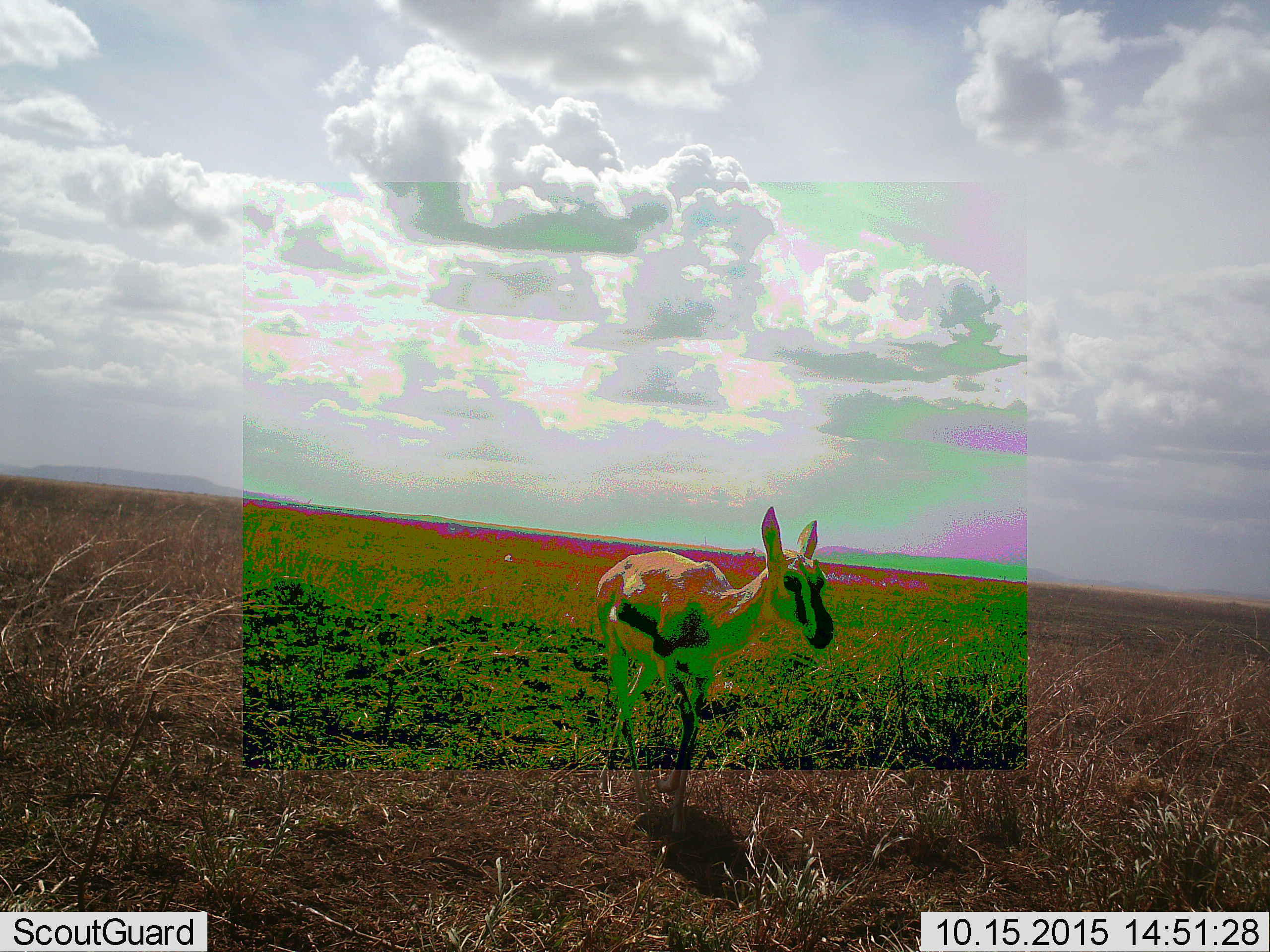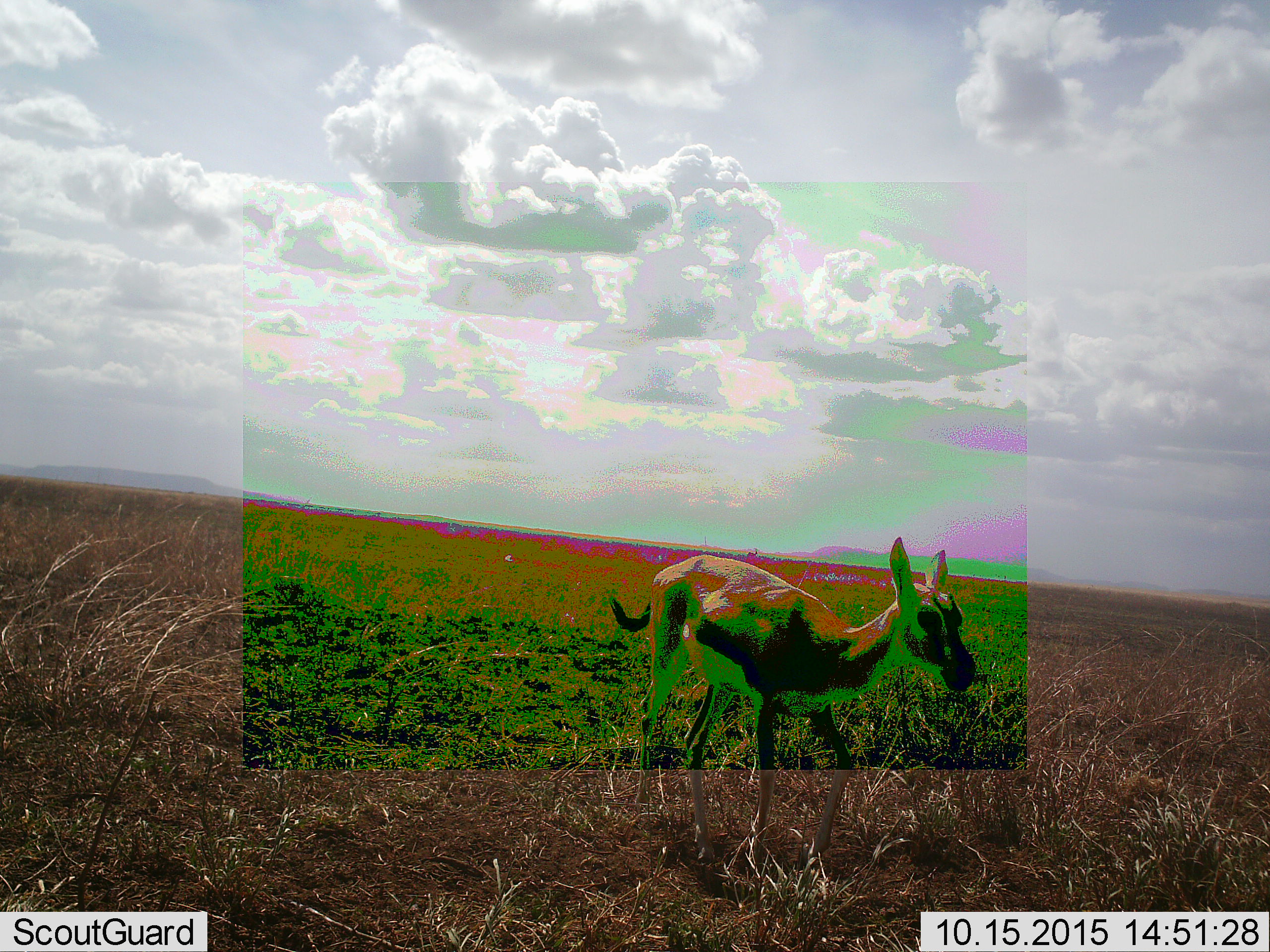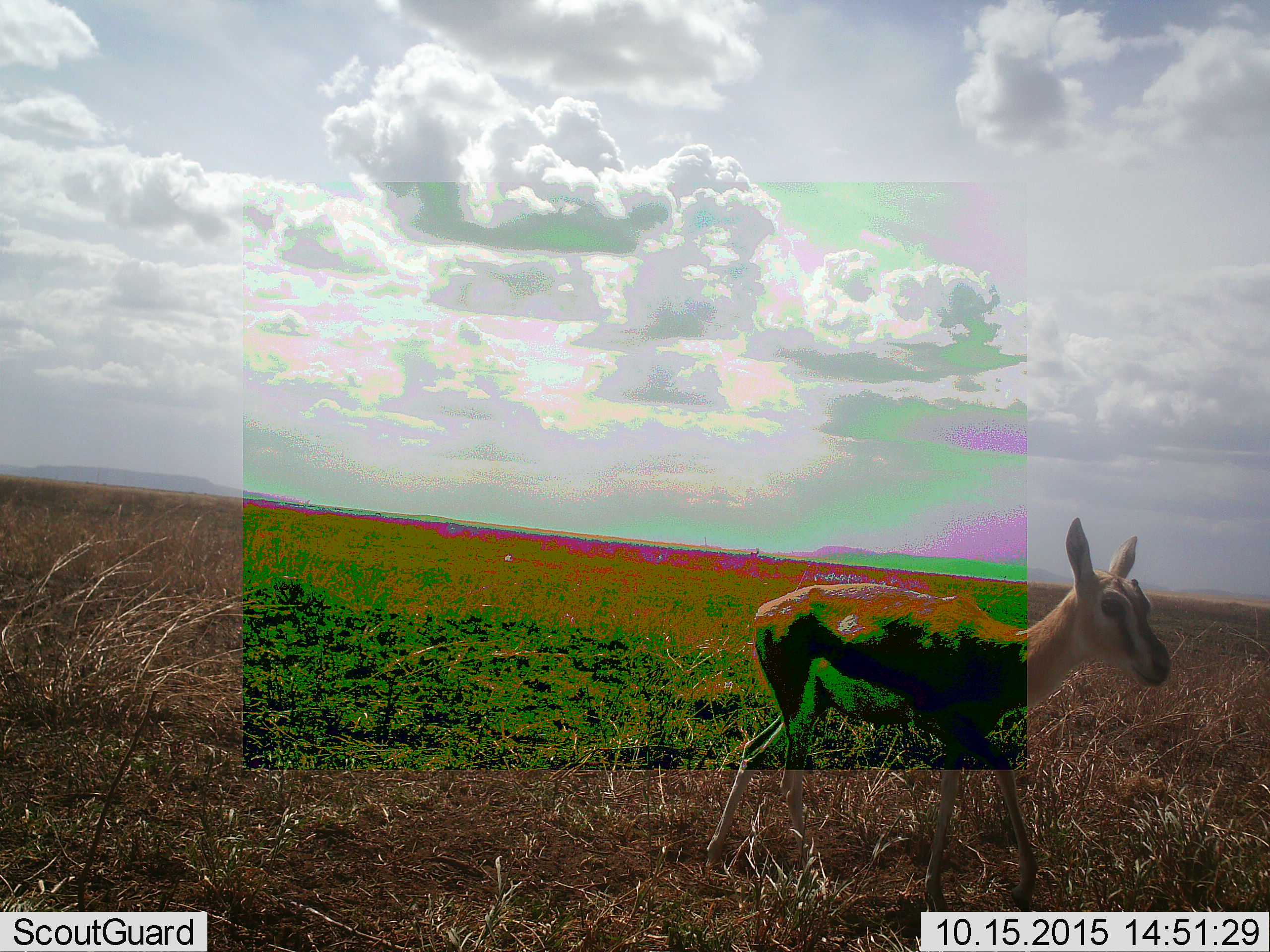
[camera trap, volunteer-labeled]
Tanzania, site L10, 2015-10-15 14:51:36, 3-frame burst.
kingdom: Animalia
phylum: Chordata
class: Mammalia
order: Artiodactyla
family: Bovidae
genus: Eudorcas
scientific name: Eudorcas thomsonii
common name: thomson's gazelle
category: gazellethomsons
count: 1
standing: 12%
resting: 0%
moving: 100%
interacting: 0%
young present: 0%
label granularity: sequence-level